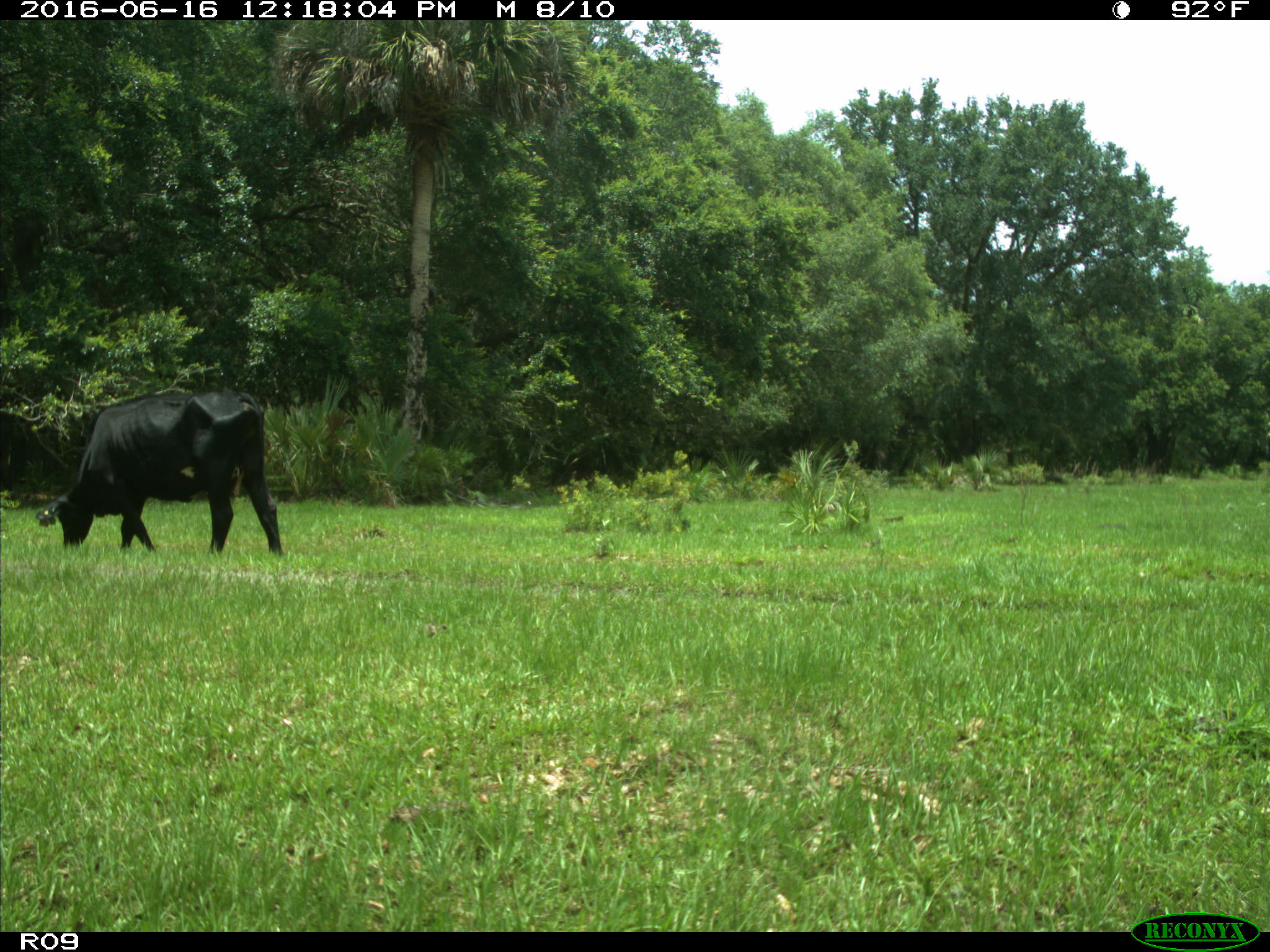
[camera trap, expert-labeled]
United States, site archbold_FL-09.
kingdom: Animalia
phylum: Chordata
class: Mammalia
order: Artiodactyla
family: Bovidae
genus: Bos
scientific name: Bos taurus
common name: domestic cow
Bos taurus (domestic cow).